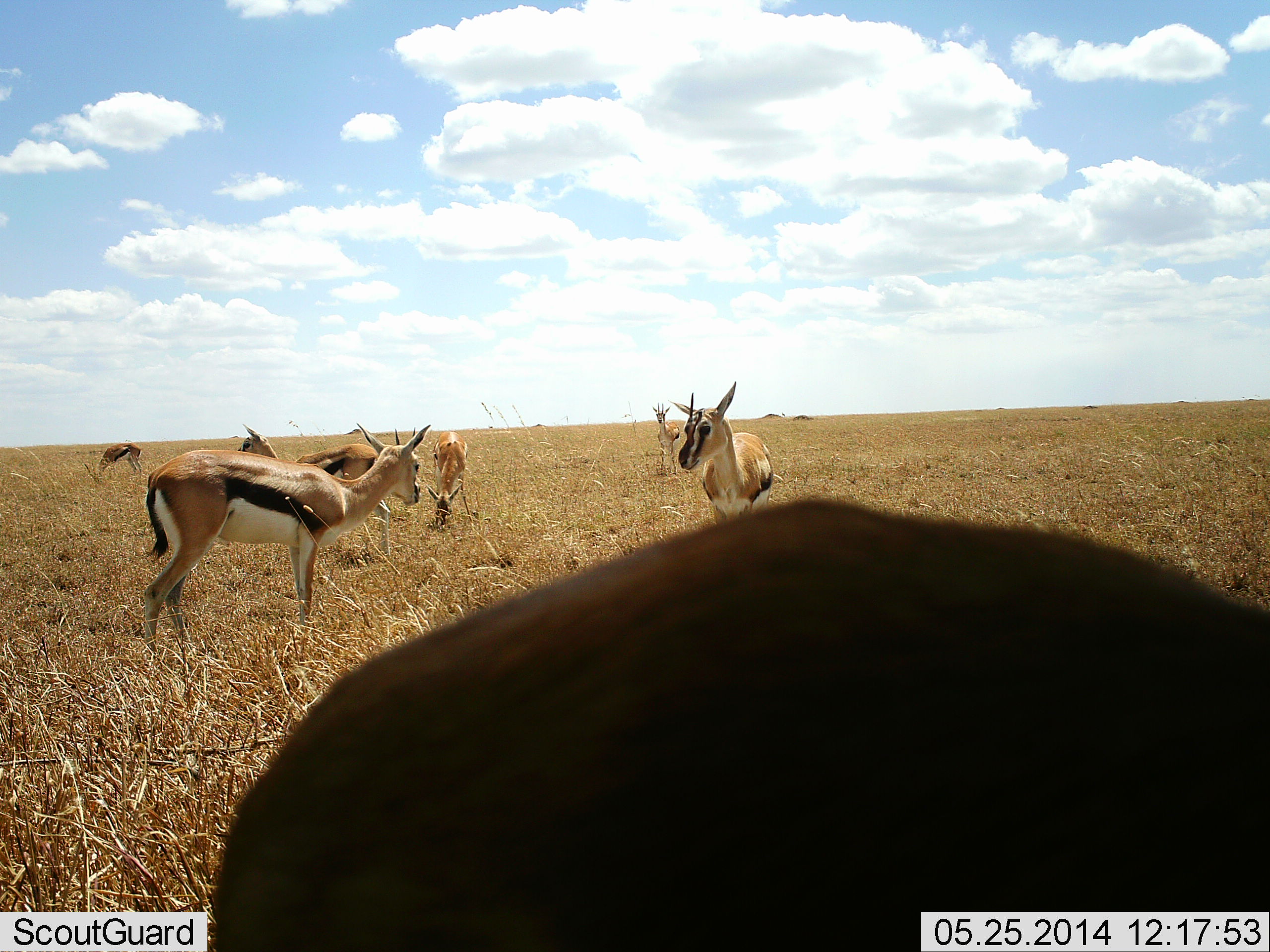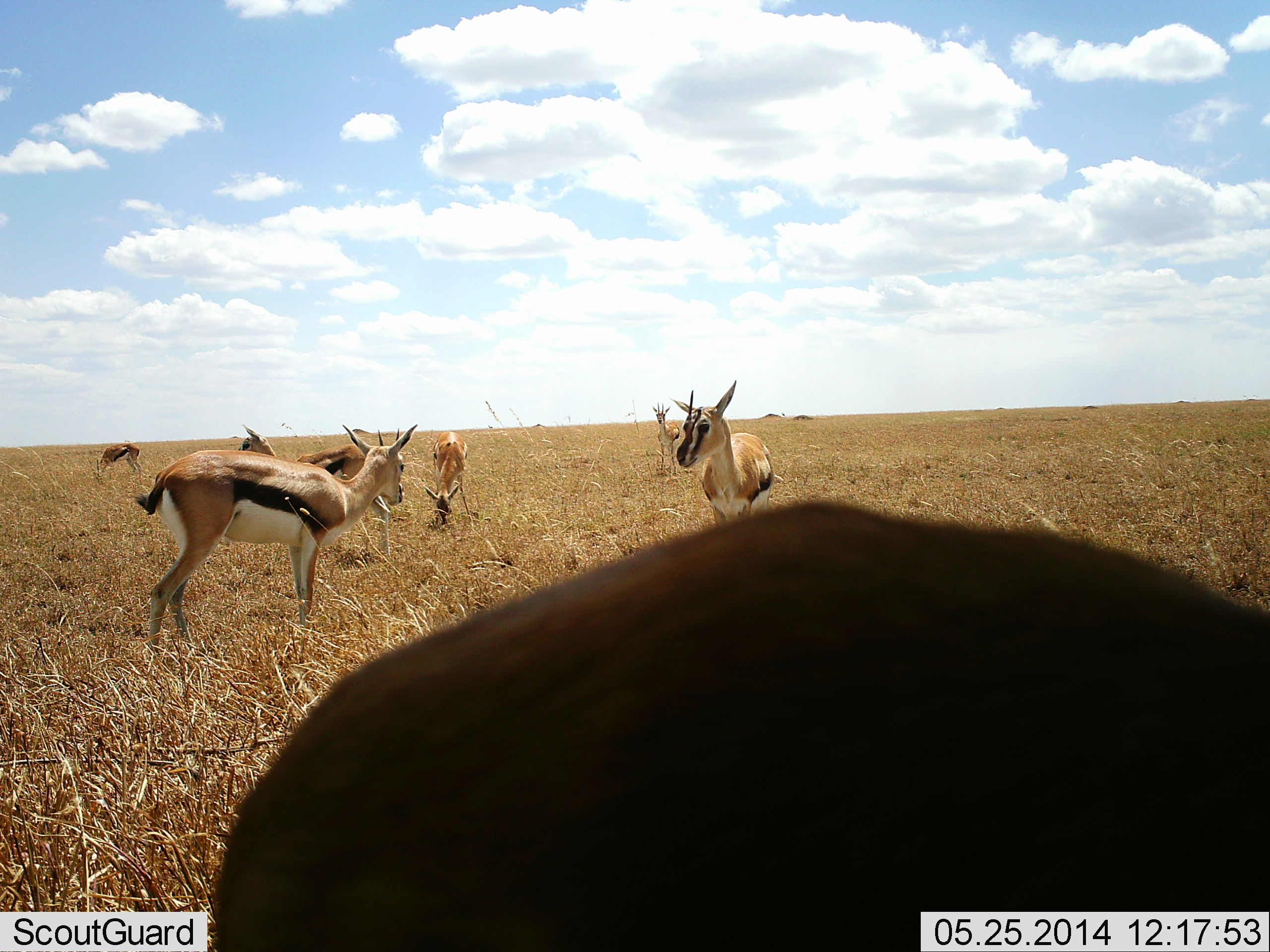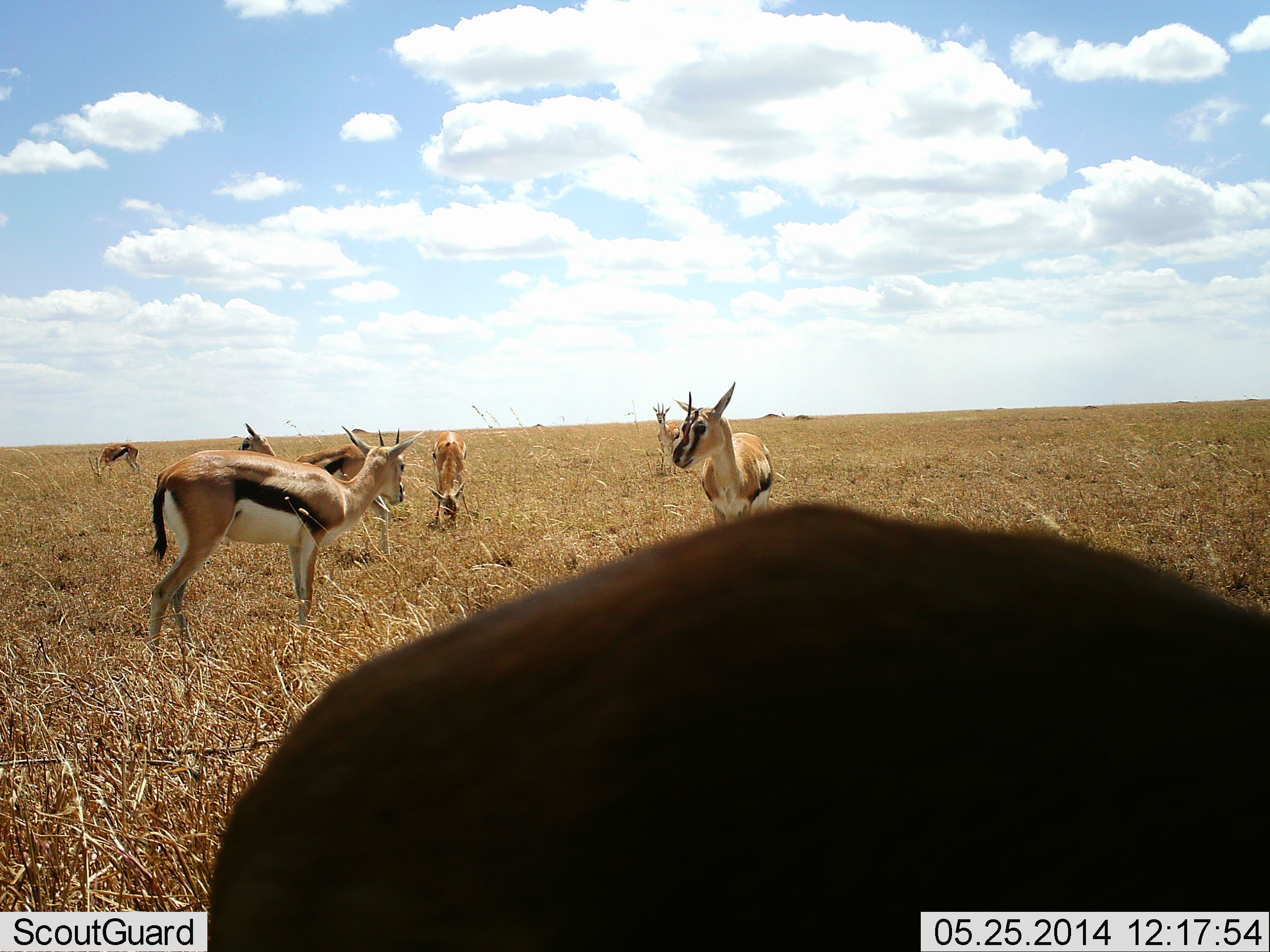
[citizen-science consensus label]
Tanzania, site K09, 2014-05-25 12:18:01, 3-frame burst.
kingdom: Animalia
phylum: Chordata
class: Mammalia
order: Artiodactyla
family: Bovidae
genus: Eudorcas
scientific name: Eudorcas thomsonii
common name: thomson's gazelle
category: gazellethomsons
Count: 7.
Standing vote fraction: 100%.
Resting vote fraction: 0%.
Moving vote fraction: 0%.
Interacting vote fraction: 0%.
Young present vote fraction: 0%.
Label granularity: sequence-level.